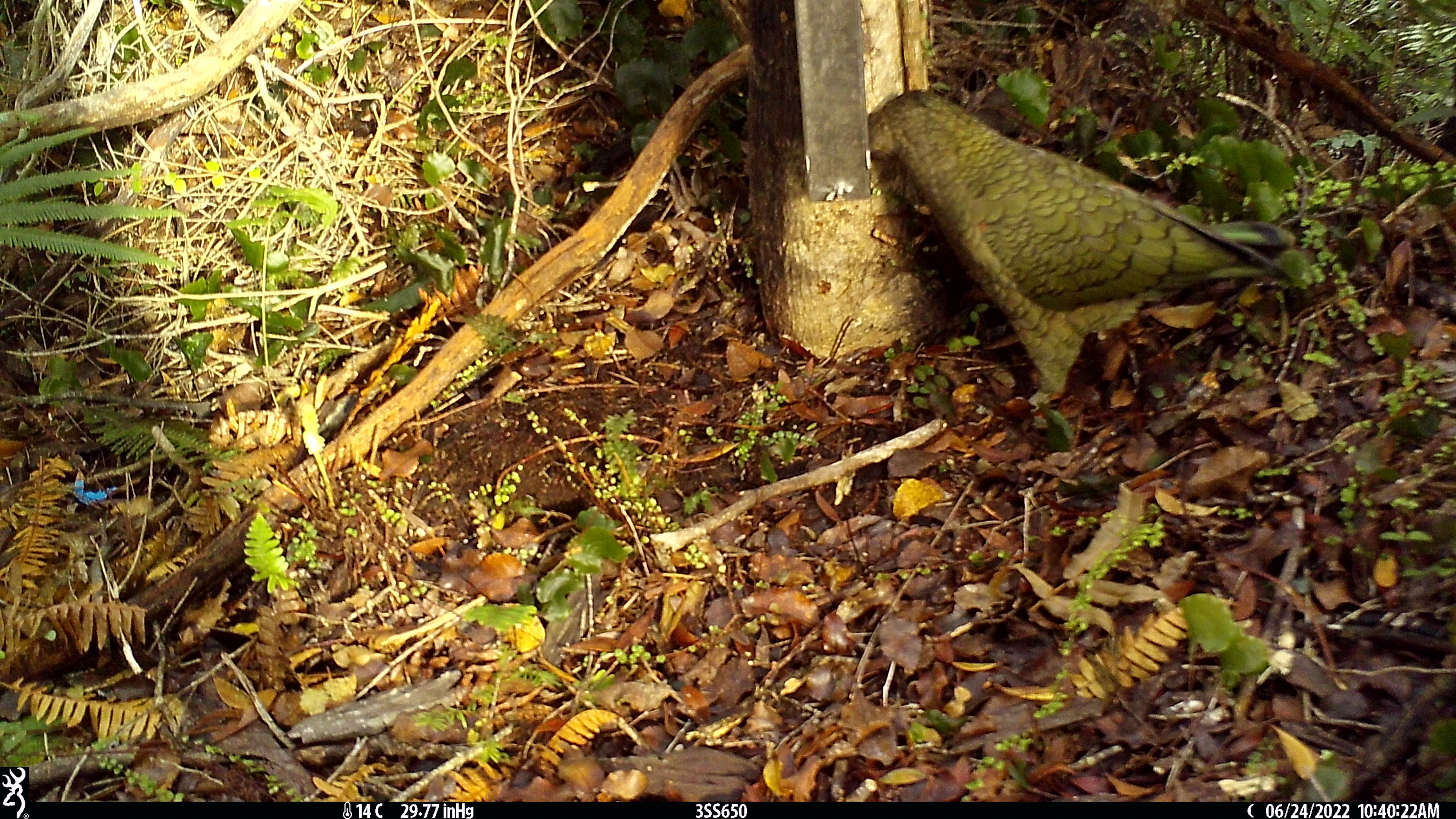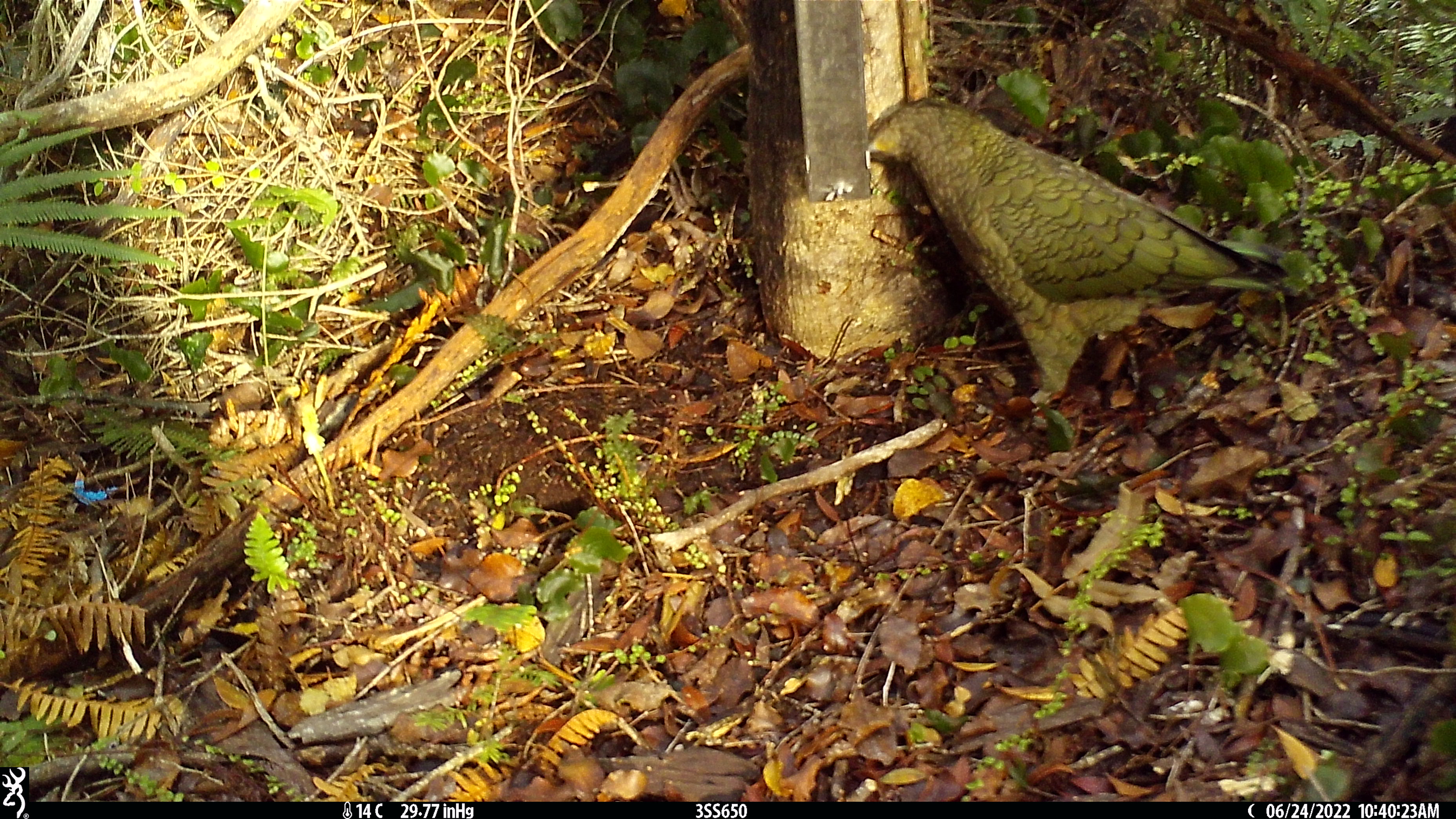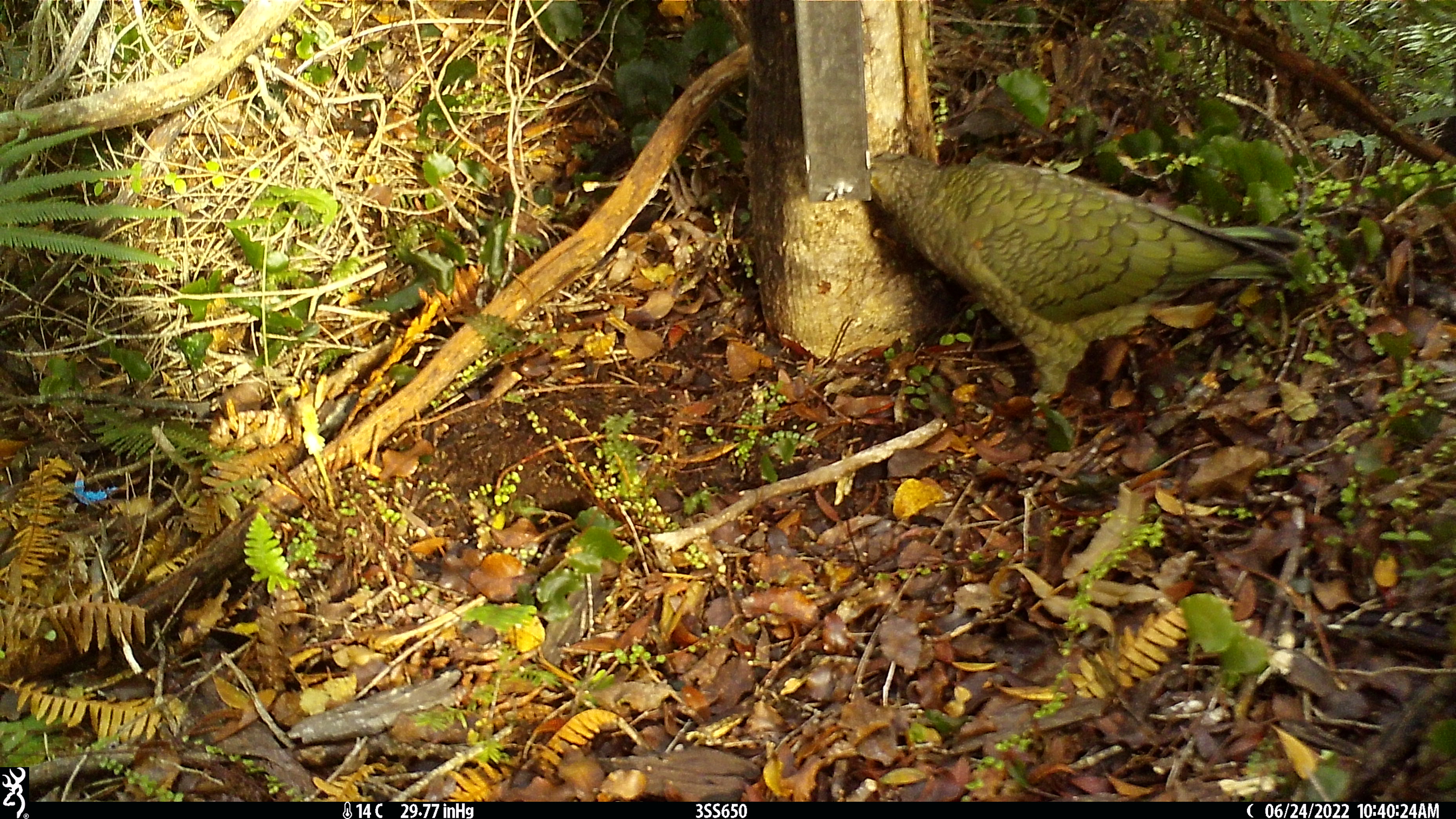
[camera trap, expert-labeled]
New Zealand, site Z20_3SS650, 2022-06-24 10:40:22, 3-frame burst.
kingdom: Animalia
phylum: Chordata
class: Aves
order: Psittaciformes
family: Strigopidae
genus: Nestor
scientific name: Nestor notabilis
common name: kea